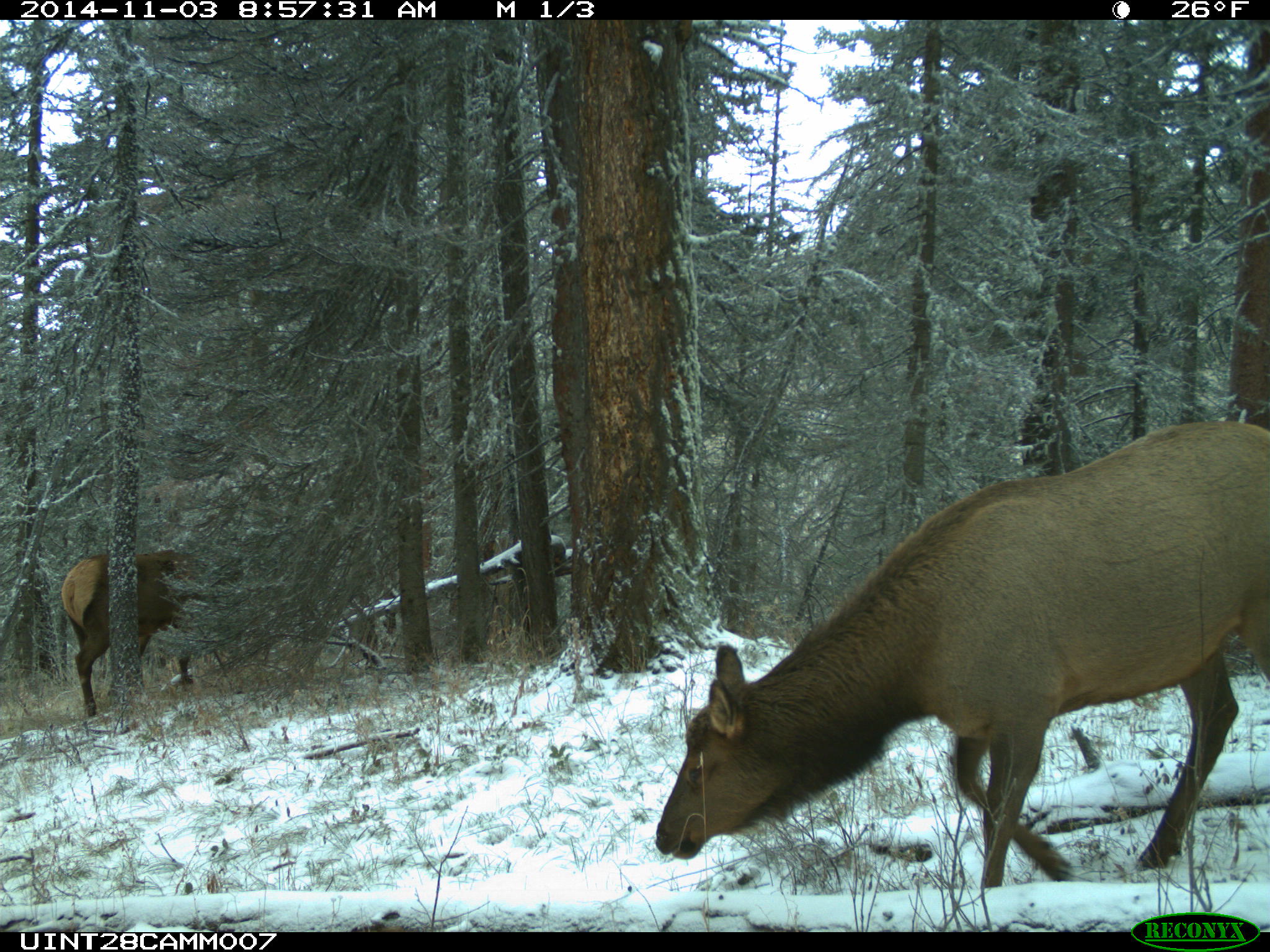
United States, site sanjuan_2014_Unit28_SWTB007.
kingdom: Animalia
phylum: Chordata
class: Mammalia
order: Artiodactyla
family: Cervidae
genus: Cervus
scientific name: Cervus elaphus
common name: red deer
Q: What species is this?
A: Cervus elaphus (red deer).